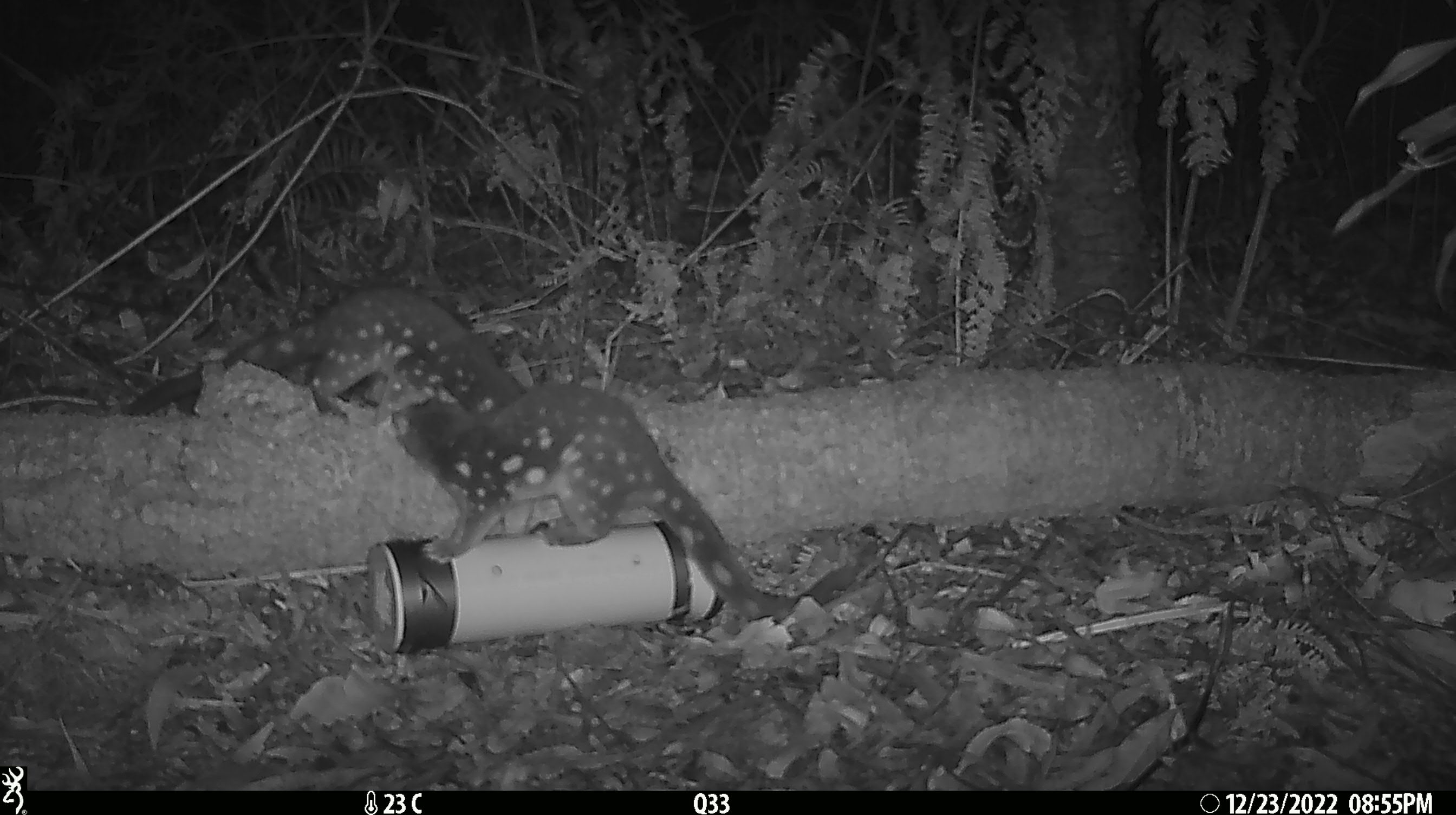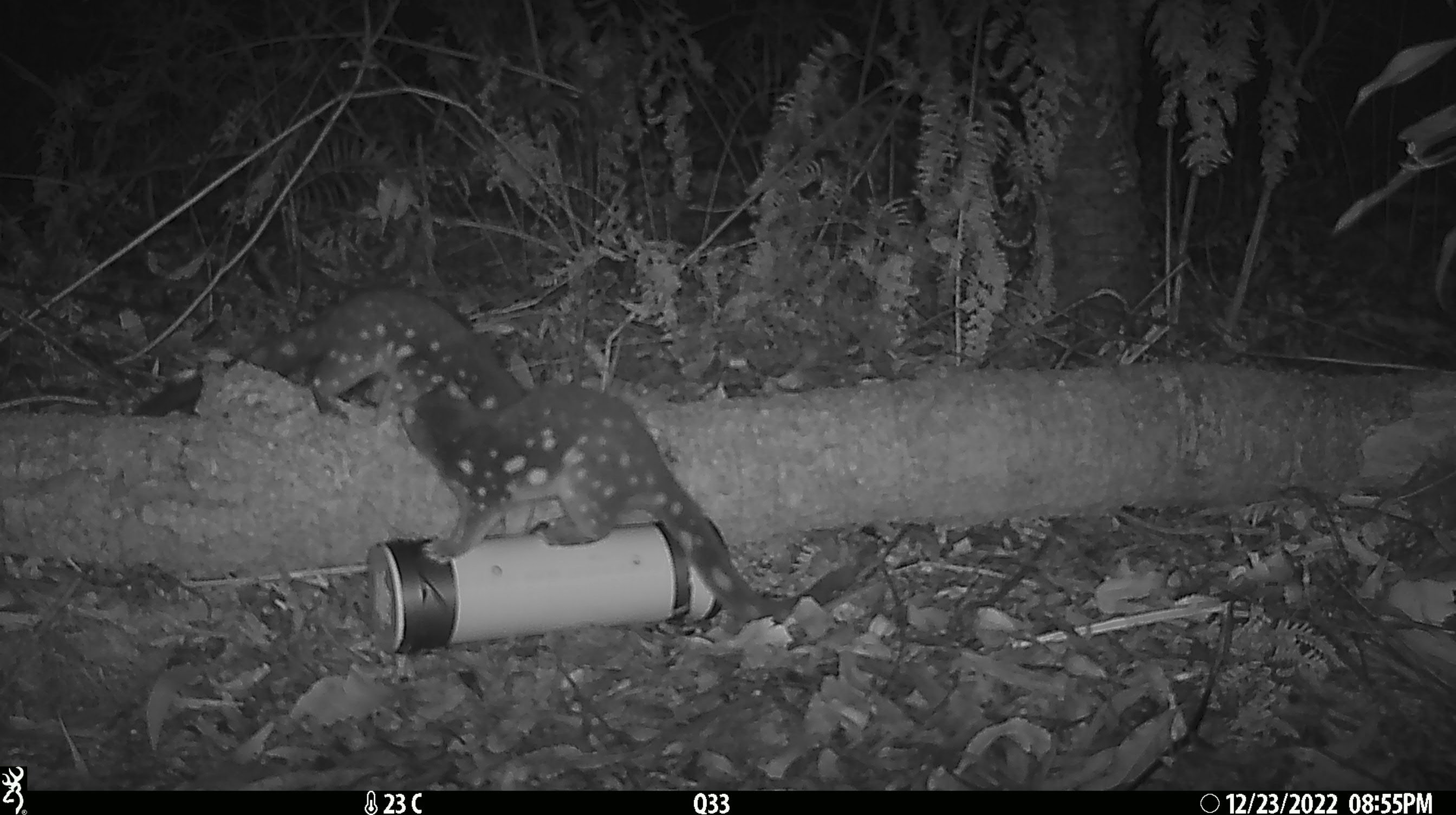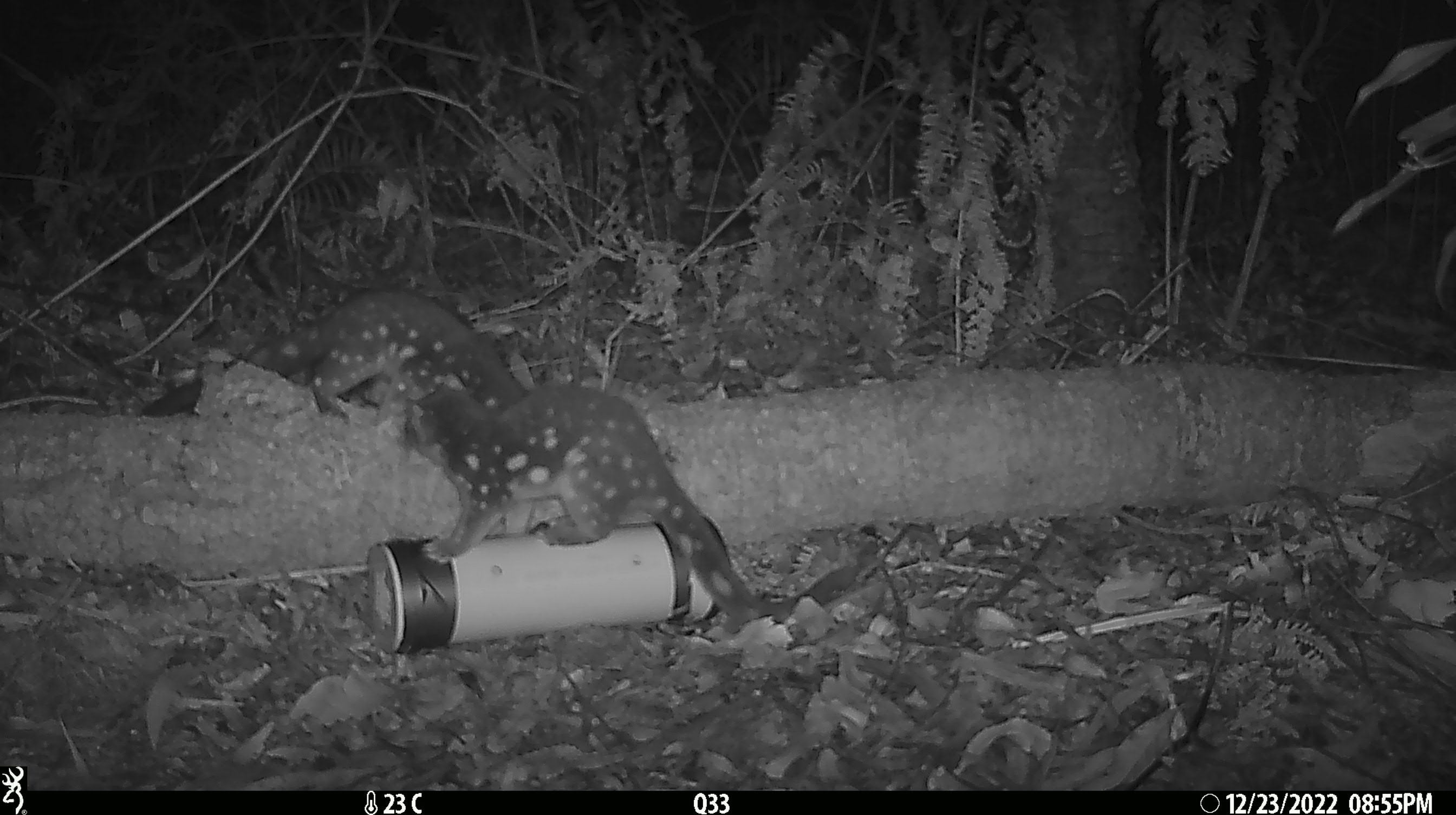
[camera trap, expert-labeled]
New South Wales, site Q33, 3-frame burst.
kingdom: Animalia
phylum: Chordata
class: Mammalia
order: Dasyuromorphia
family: Dasyuridae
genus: Dasyurus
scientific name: Dasyurus maculatus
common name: spotted-tailed quoll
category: quoll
Quoll (spotted-tailed quoll) (Dasyurus maculatus).